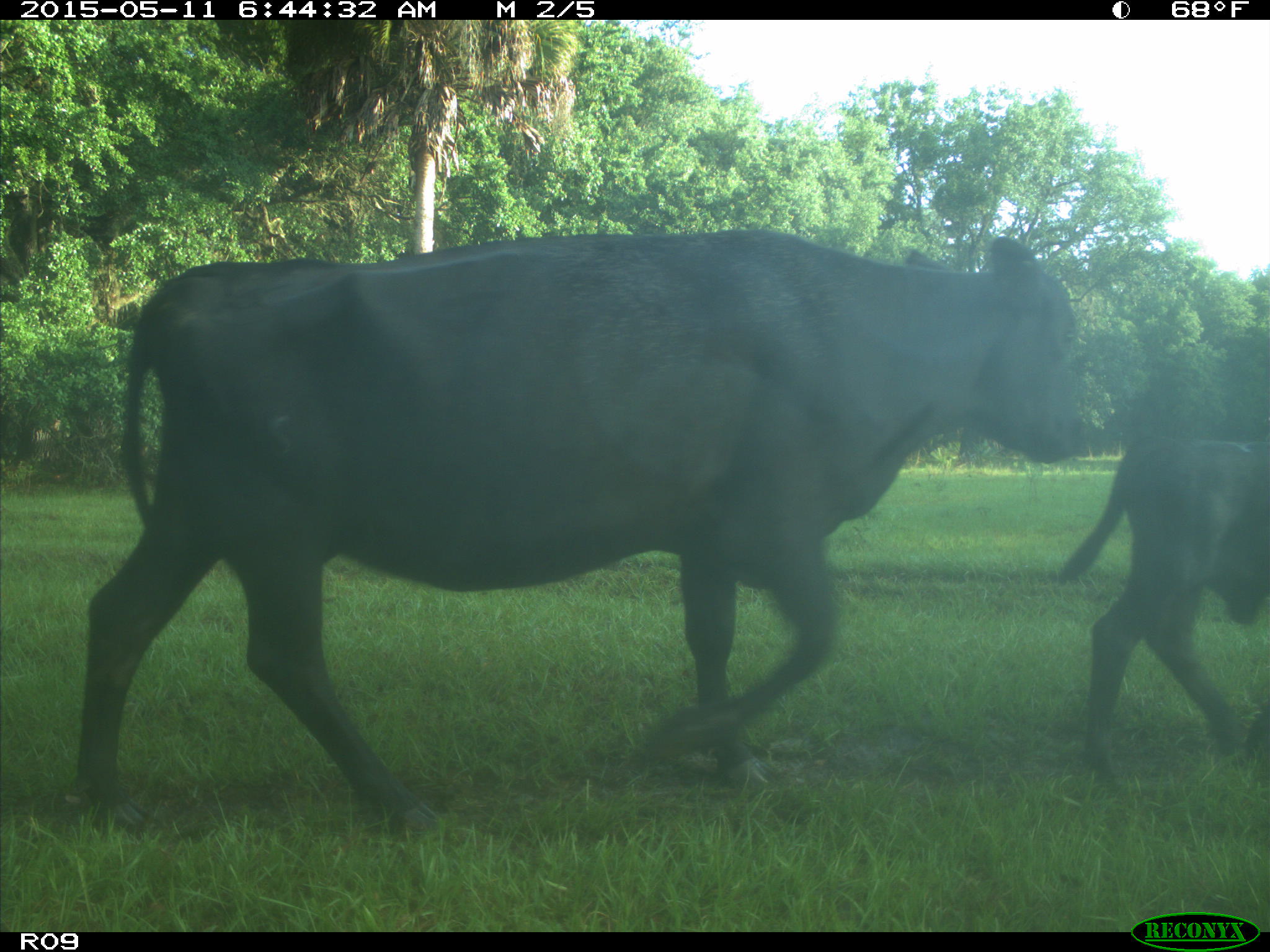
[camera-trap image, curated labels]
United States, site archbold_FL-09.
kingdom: Animalia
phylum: Chordata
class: Mammalia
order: Artiodactyla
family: Bovidae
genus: Bos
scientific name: Bos taurus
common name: domestic cow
Bos taurus (domestic cow).